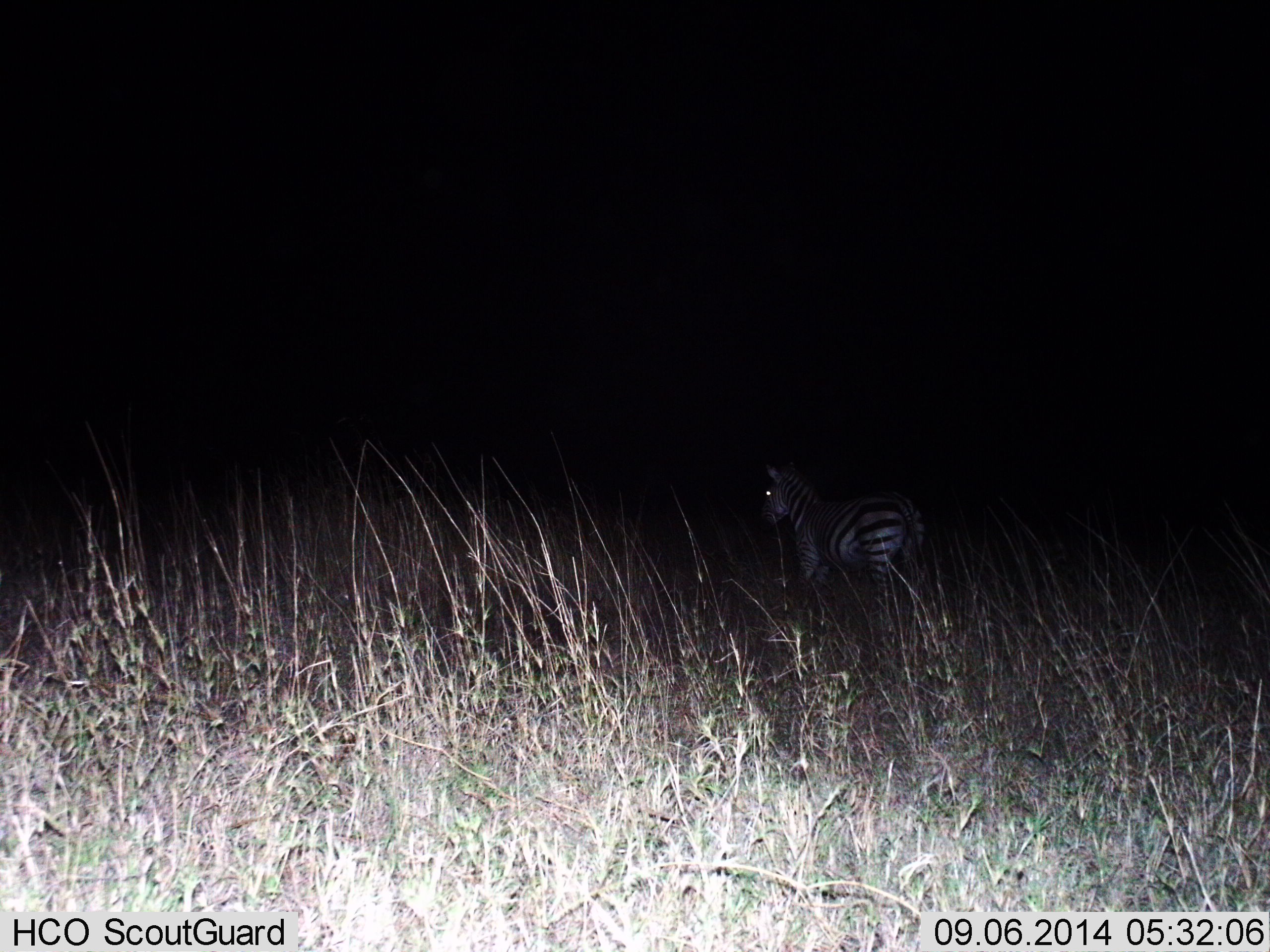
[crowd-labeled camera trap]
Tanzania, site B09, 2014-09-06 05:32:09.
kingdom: Animalia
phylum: Chordata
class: Mammalia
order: Perissodactyla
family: Equidae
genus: Equus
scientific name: Equus quagga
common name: plains zebra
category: zebra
Zebra (plains zebra) (Equus quagga), count 1. Behavior (volunteer vote fractions): standing 70%, resting 0%, moving 30%, interacting 0%. Young present (vote fraction): 0%. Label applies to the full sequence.